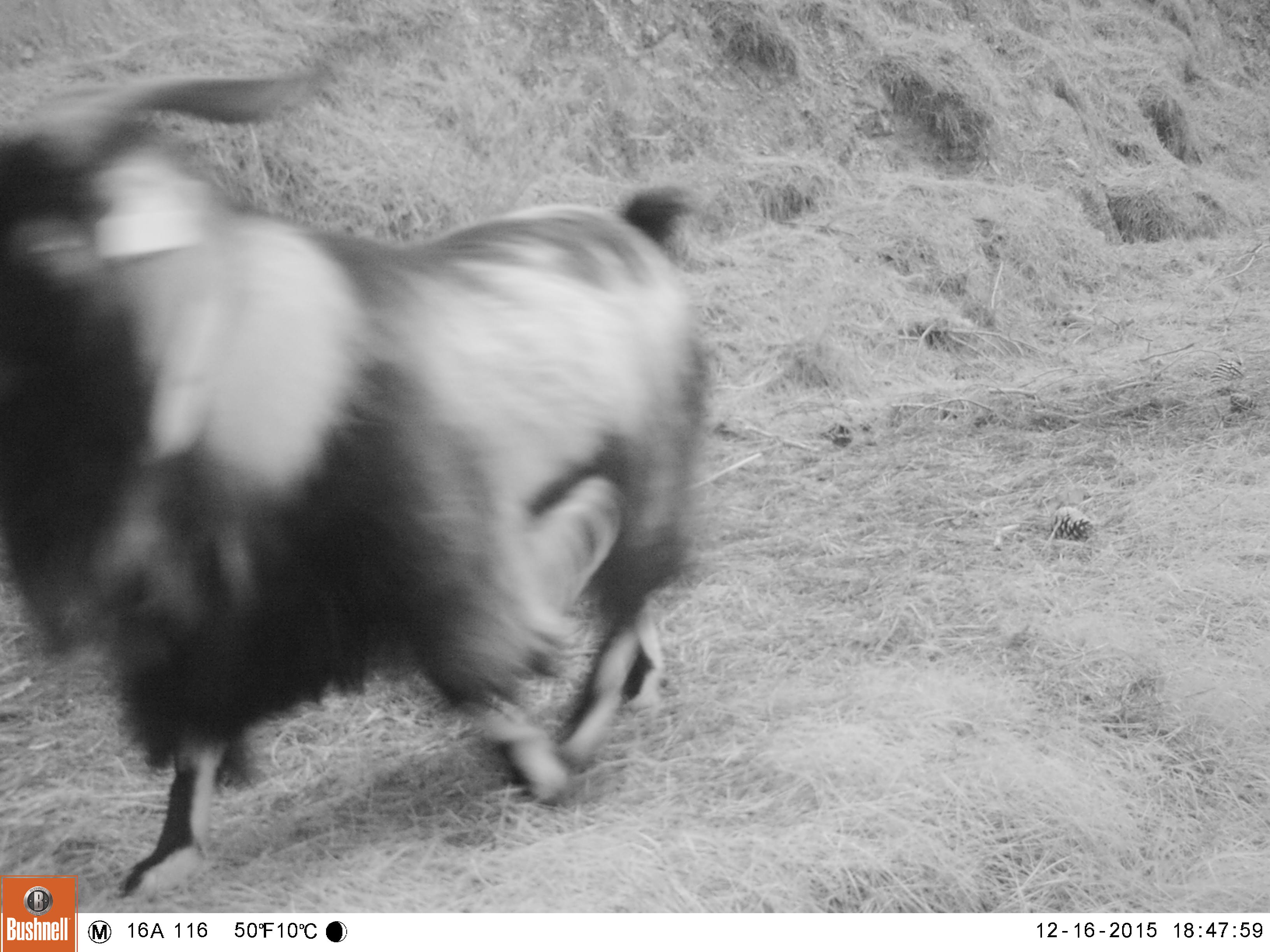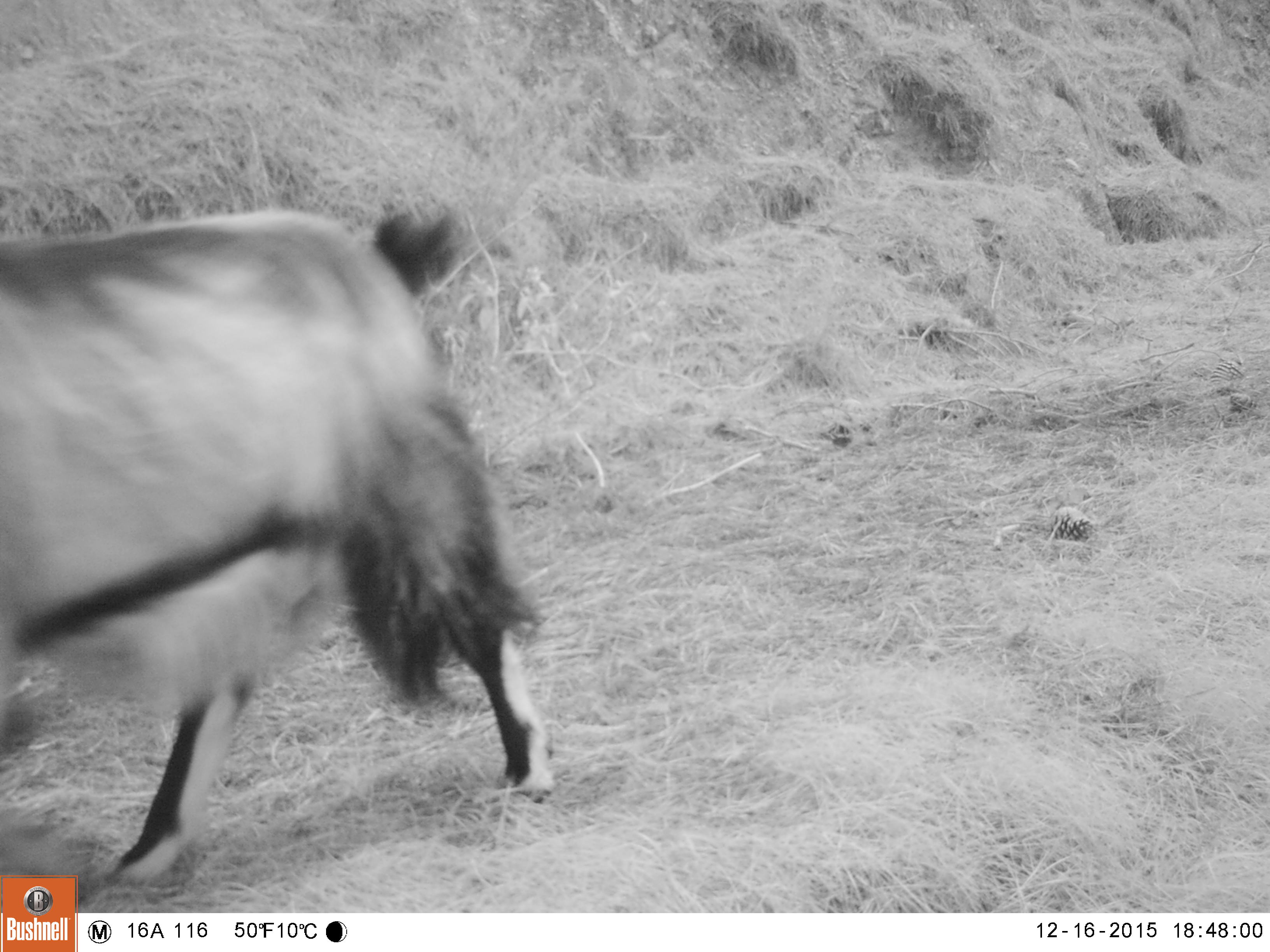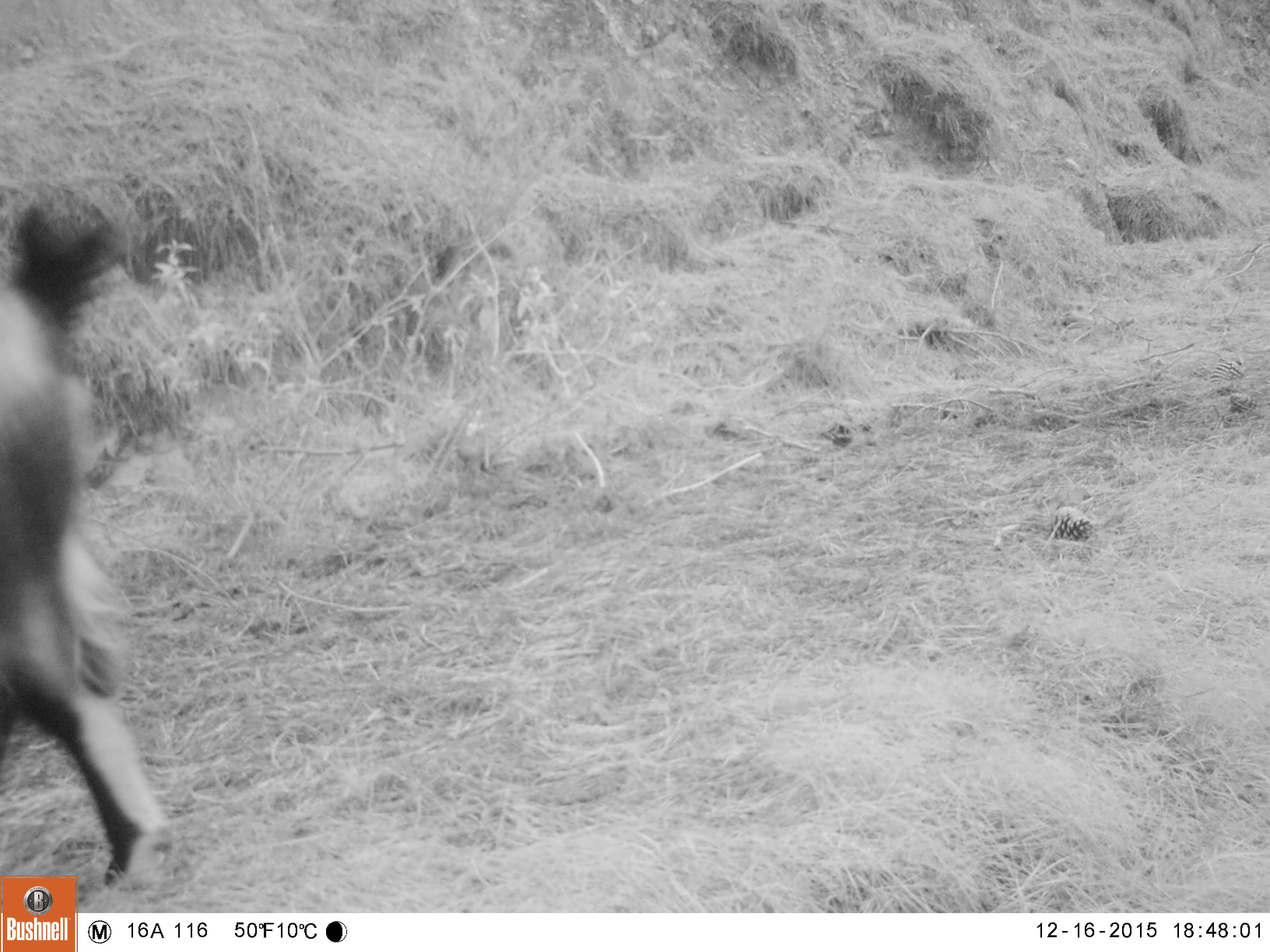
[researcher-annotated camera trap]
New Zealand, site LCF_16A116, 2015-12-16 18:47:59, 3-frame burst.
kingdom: Animalia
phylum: Chordata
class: Mammalia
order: Artiodactyla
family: Bovidae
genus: Capra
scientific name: Capra hircus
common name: goat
Goat (Capra hircus).